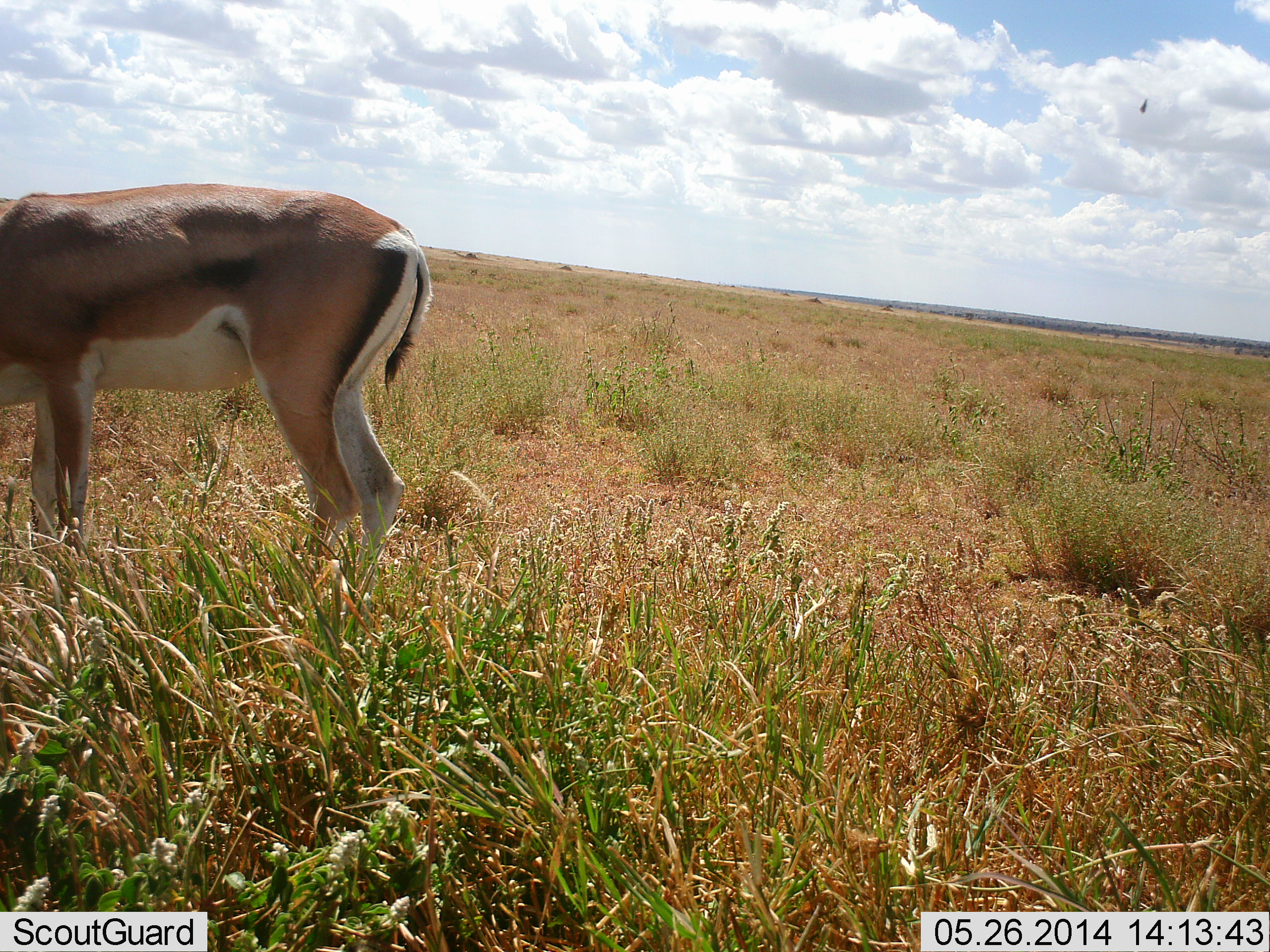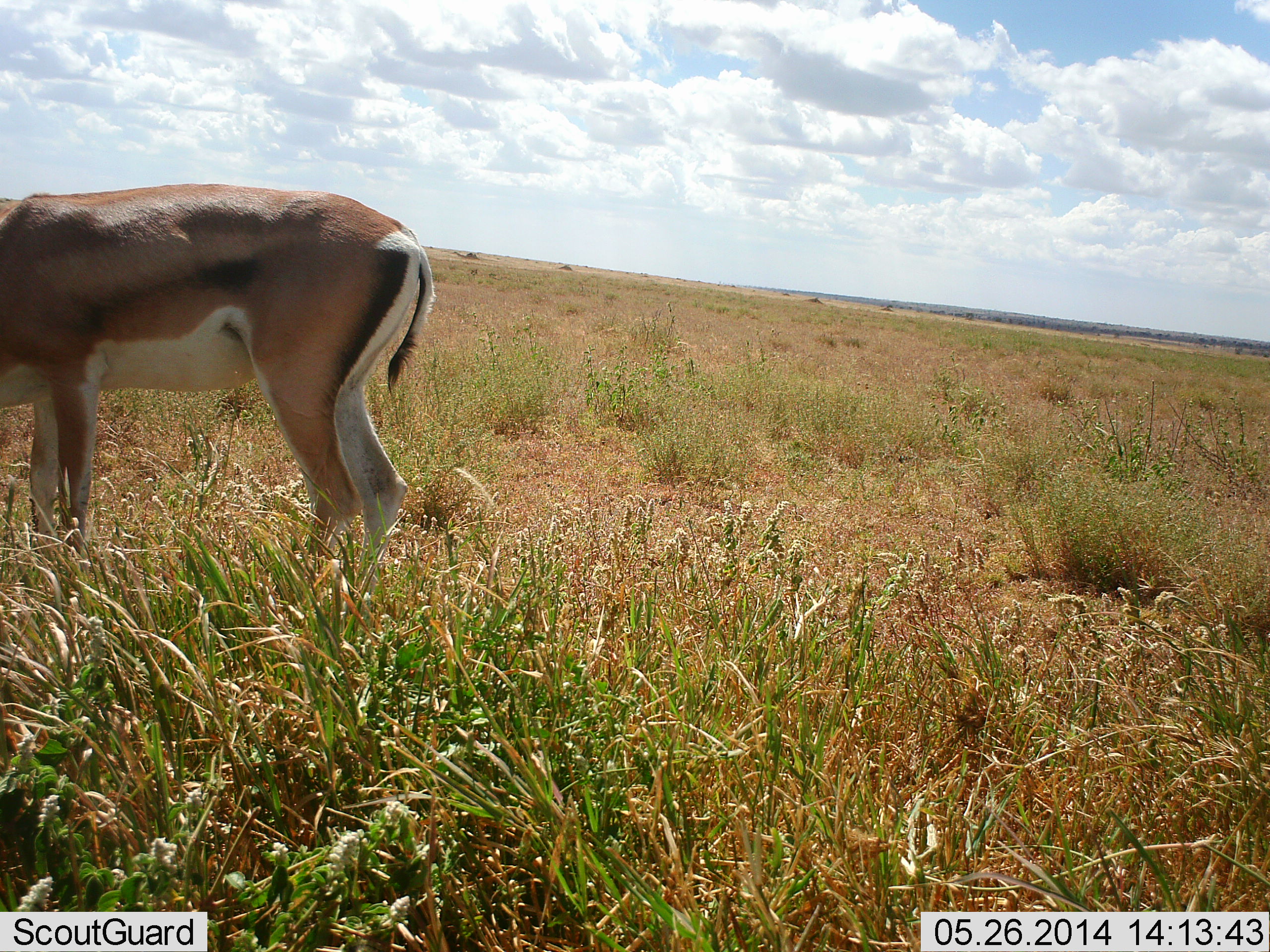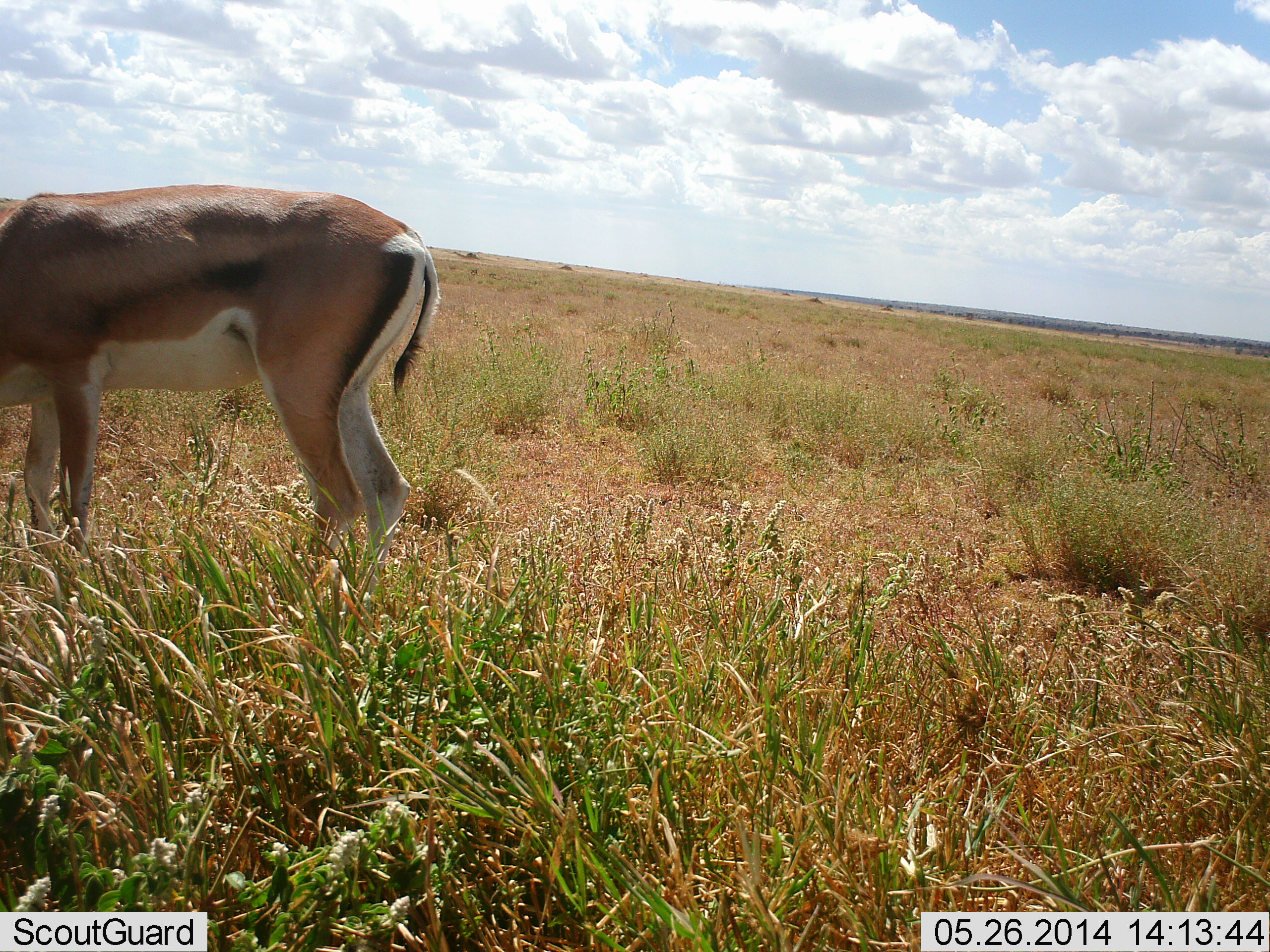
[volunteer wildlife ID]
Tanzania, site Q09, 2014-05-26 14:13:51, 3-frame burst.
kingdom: Animalia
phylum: Chordata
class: Mammalia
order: Artiodactyla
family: Bovidae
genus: Nanger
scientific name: Nanger granti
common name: grant's gazelle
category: gazellegrants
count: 1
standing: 70%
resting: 0%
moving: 0%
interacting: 0%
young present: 0%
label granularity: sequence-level